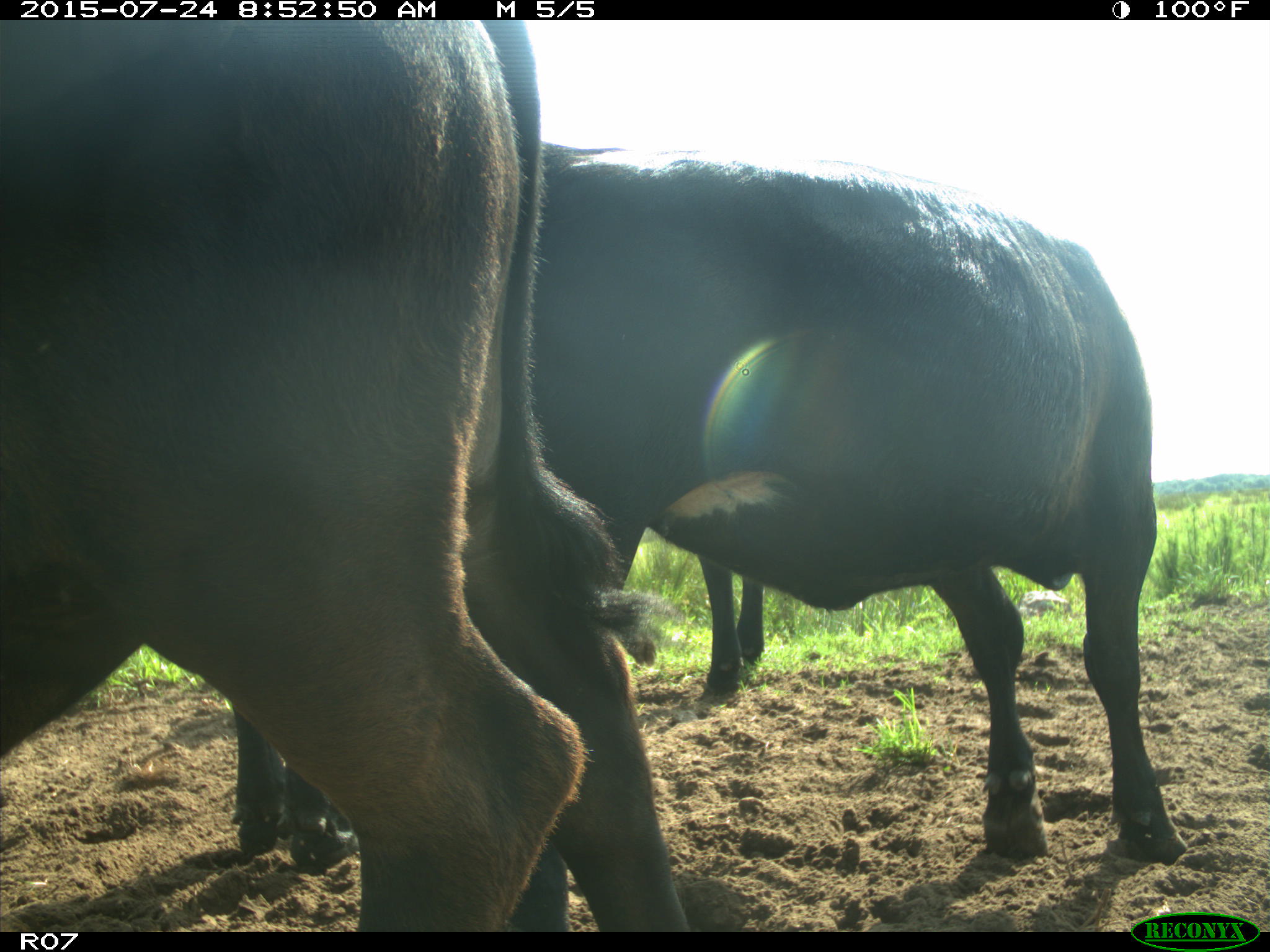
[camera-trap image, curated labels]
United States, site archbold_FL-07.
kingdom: Animalia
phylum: Chordata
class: Mammalia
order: Artiodactyla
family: Bovidae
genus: Bos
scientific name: Bos taurus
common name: domestic cow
Bos taurus (domestic cow).